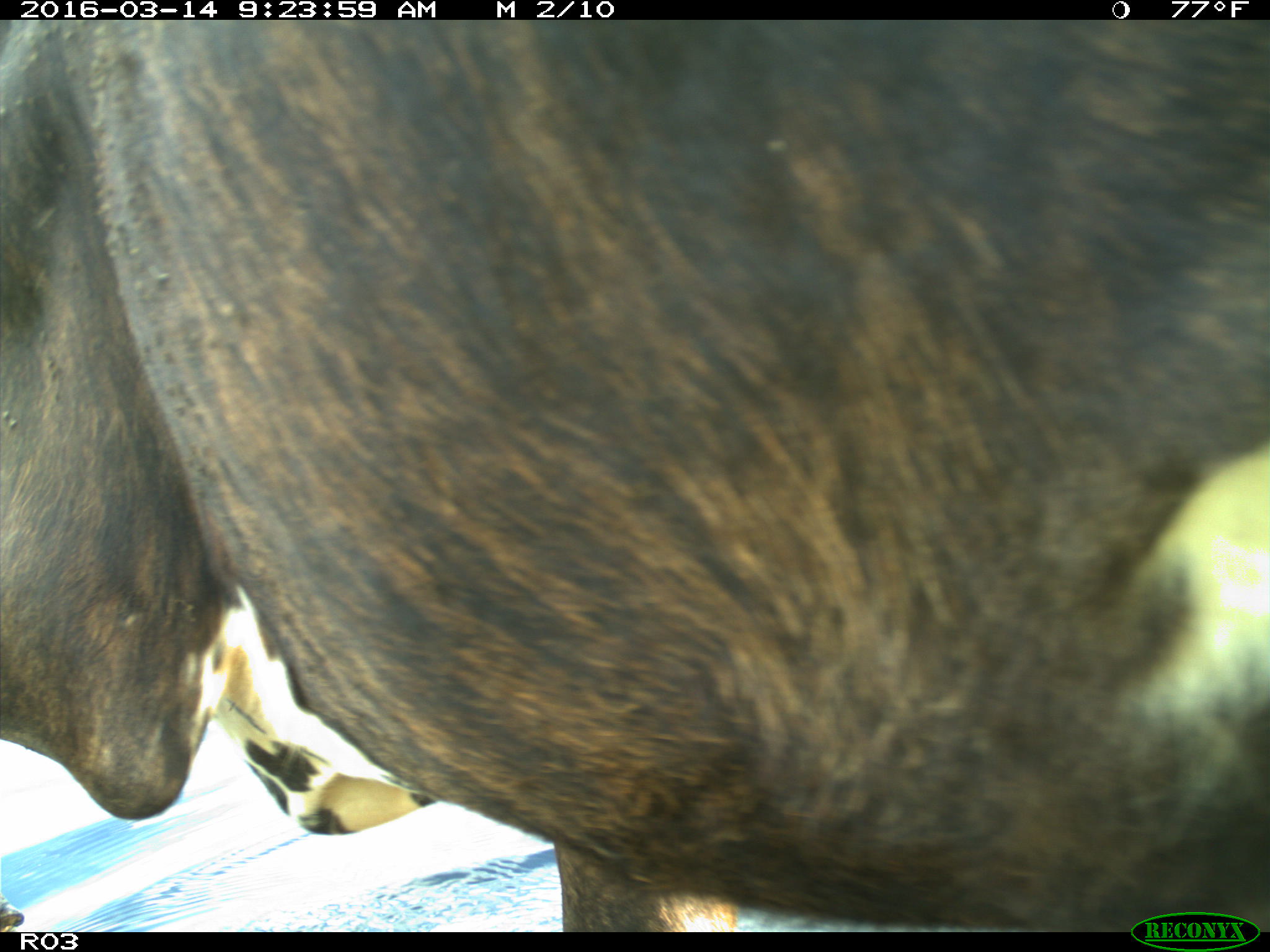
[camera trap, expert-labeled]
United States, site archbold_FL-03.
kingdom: Animalia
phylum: Chordata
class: Mammalia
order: Artiodactyla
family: Bovidae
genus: Bos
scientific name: Bos taurus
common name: domestic cow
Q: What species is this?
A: Bos taurus (domestic cow).